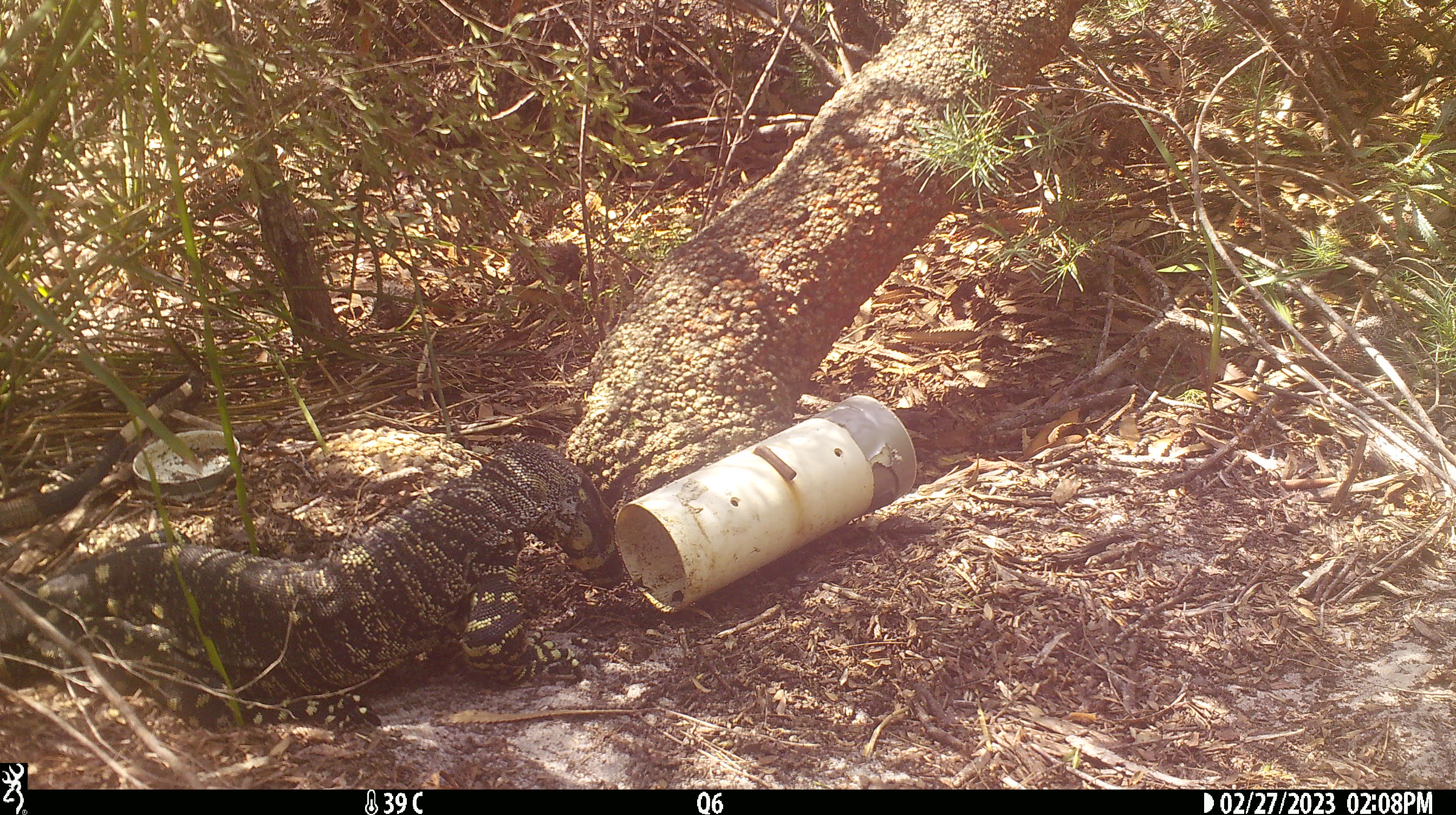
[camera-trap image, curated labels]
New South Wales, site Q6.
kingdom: Animalia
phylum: Chordata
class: Reptilia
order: Squamata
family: Varanidae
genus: Varanus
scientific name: Varanus varius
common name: lace monitor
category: goanna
Goanna (lace monitor) (Varanus varius).